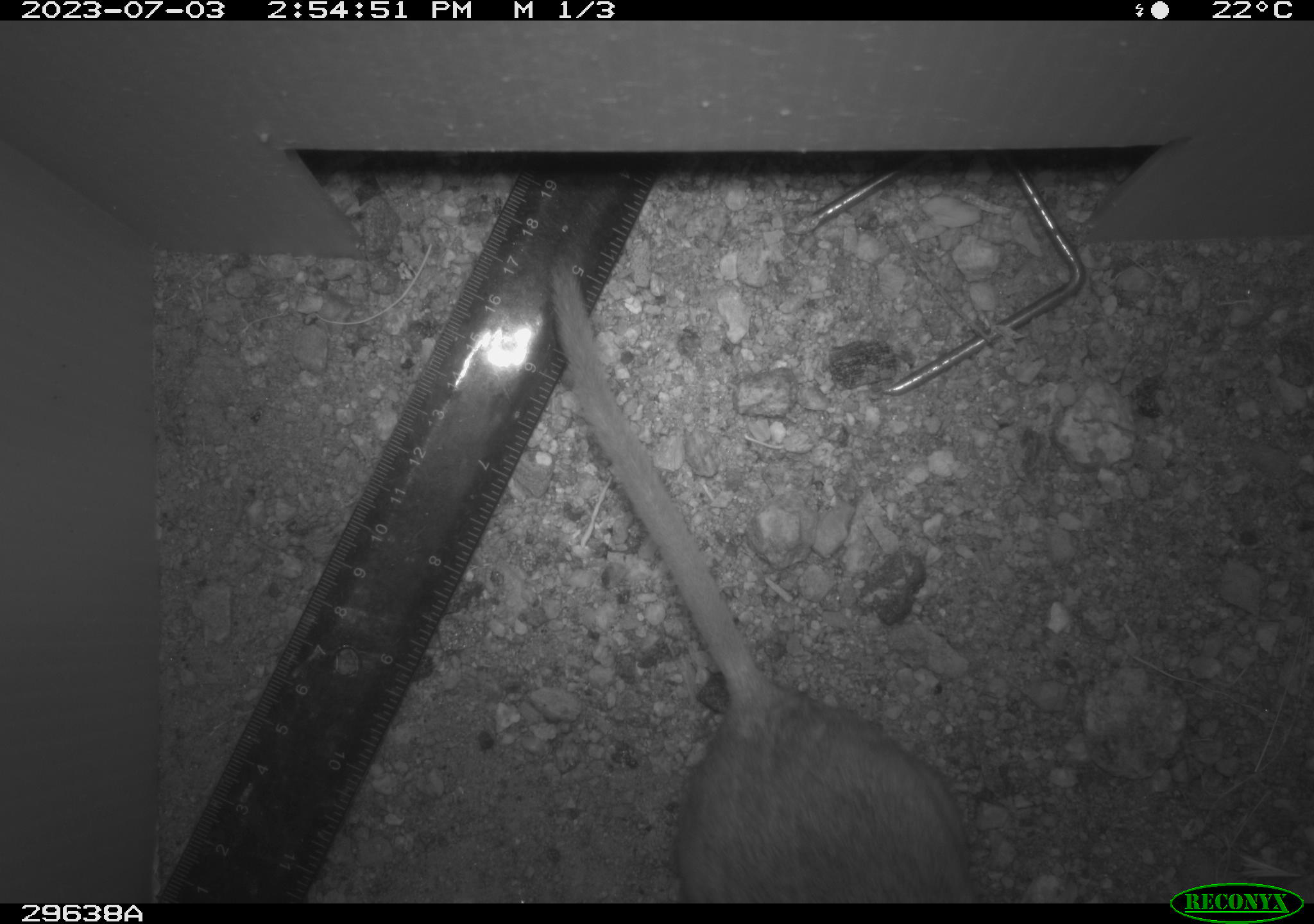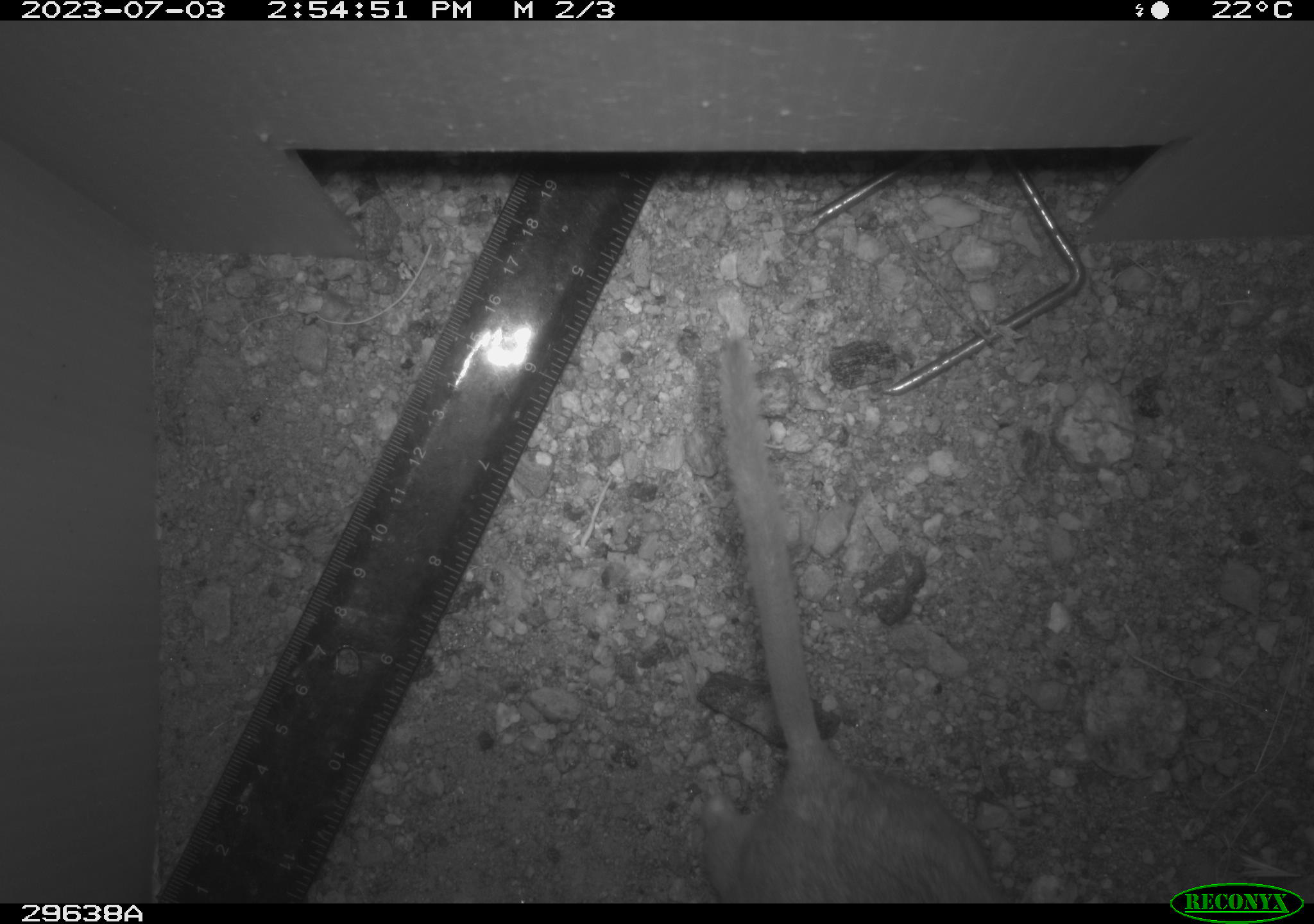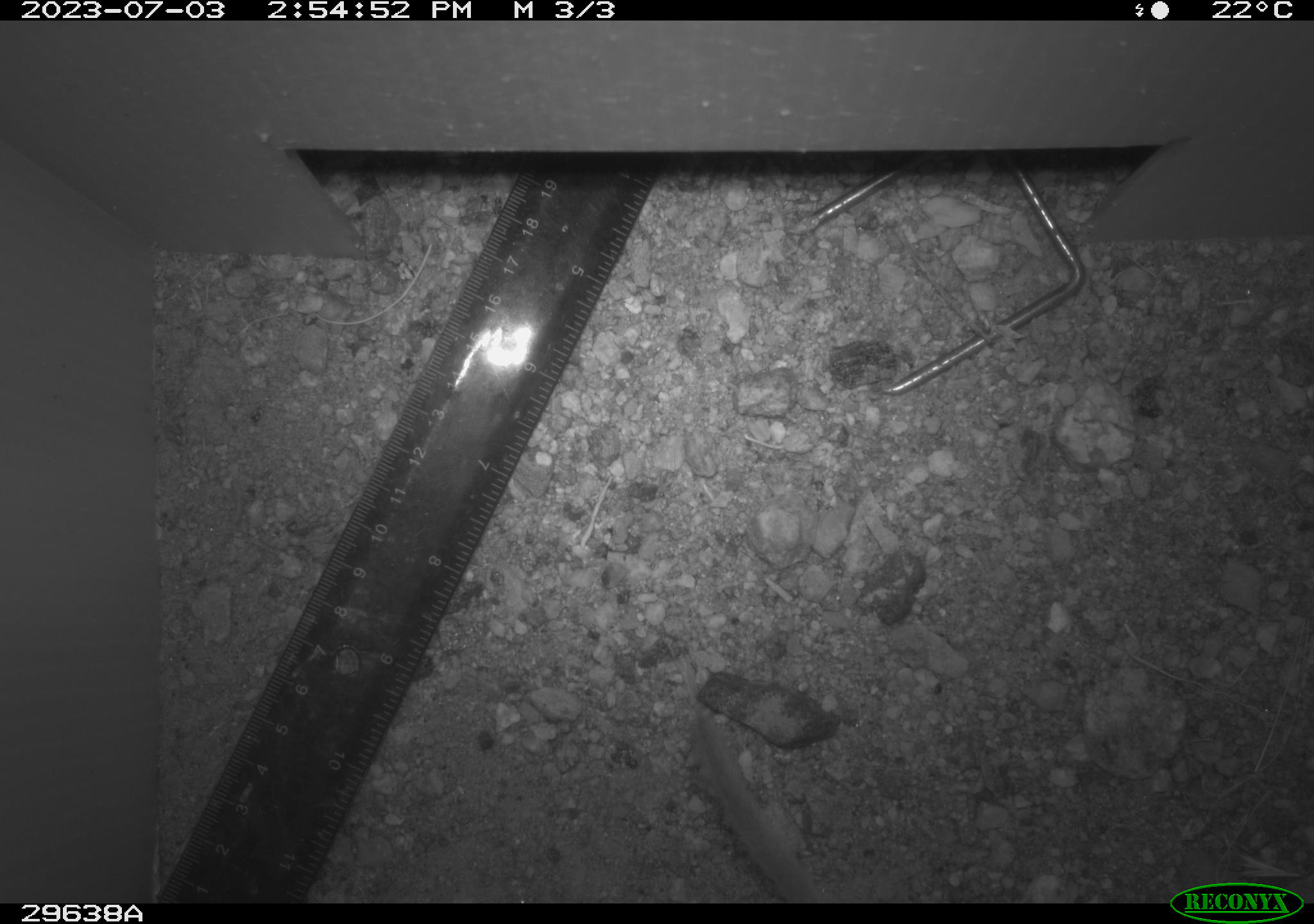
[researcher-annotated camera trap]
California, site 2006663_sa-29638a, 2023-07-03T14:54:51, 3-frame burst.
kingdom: Animalia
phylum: Chordata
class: Mammalia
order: Rodentia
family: Cricetidae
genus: Neotoma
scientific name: Neotoma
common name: pack rat or woodrat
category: neotoma species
Neotoma species (pack rat or woodrat) (Neotoma).